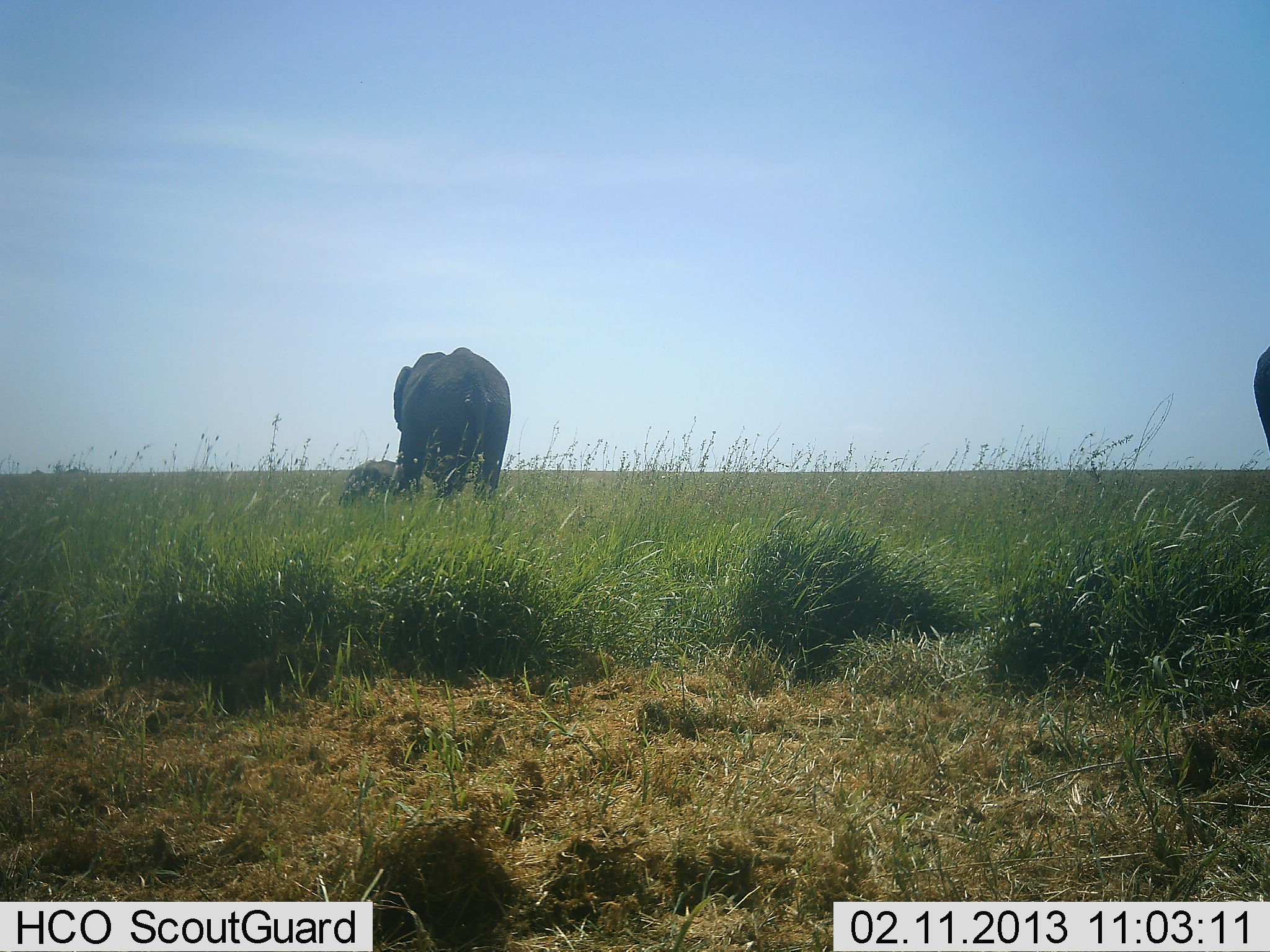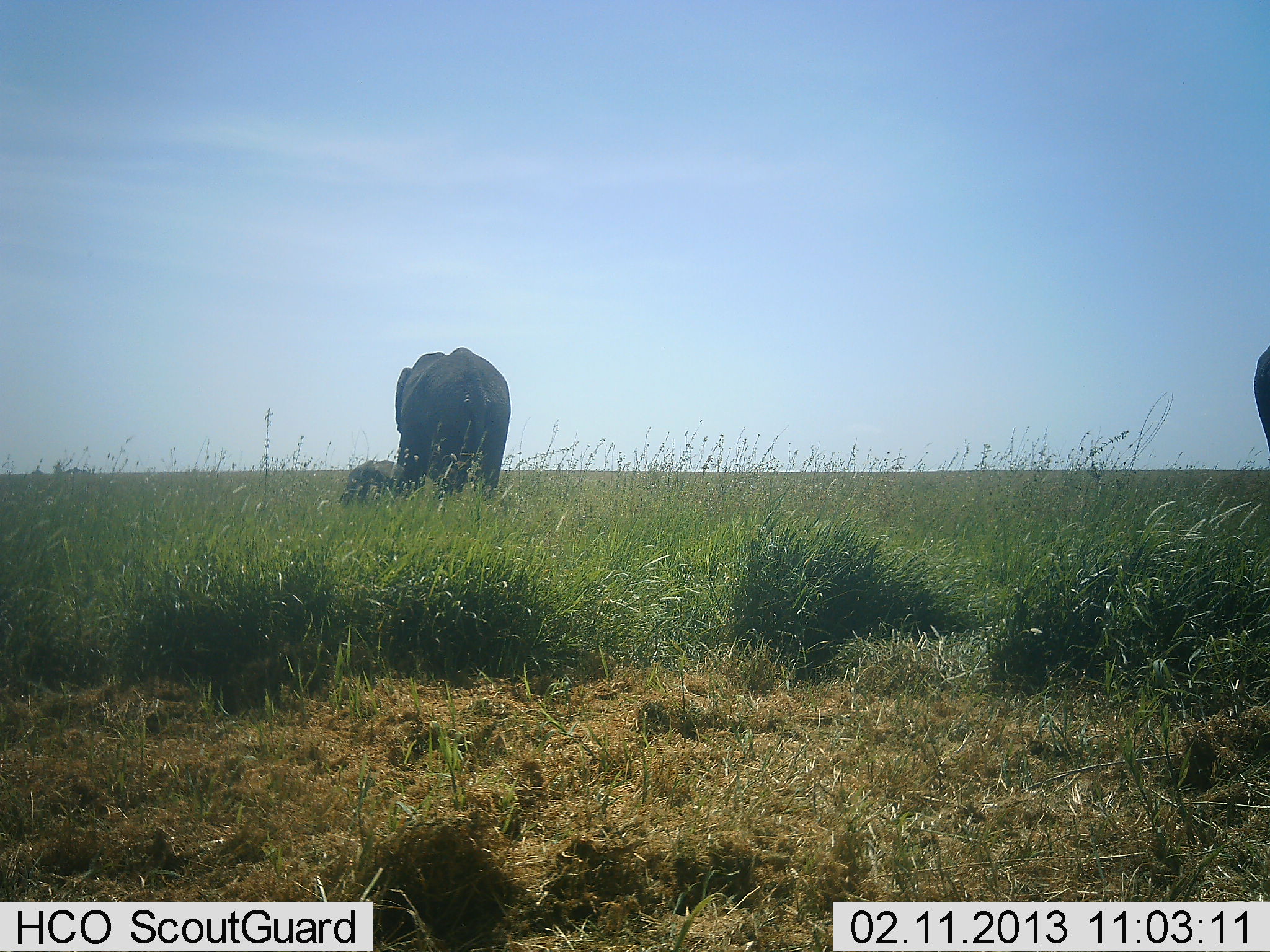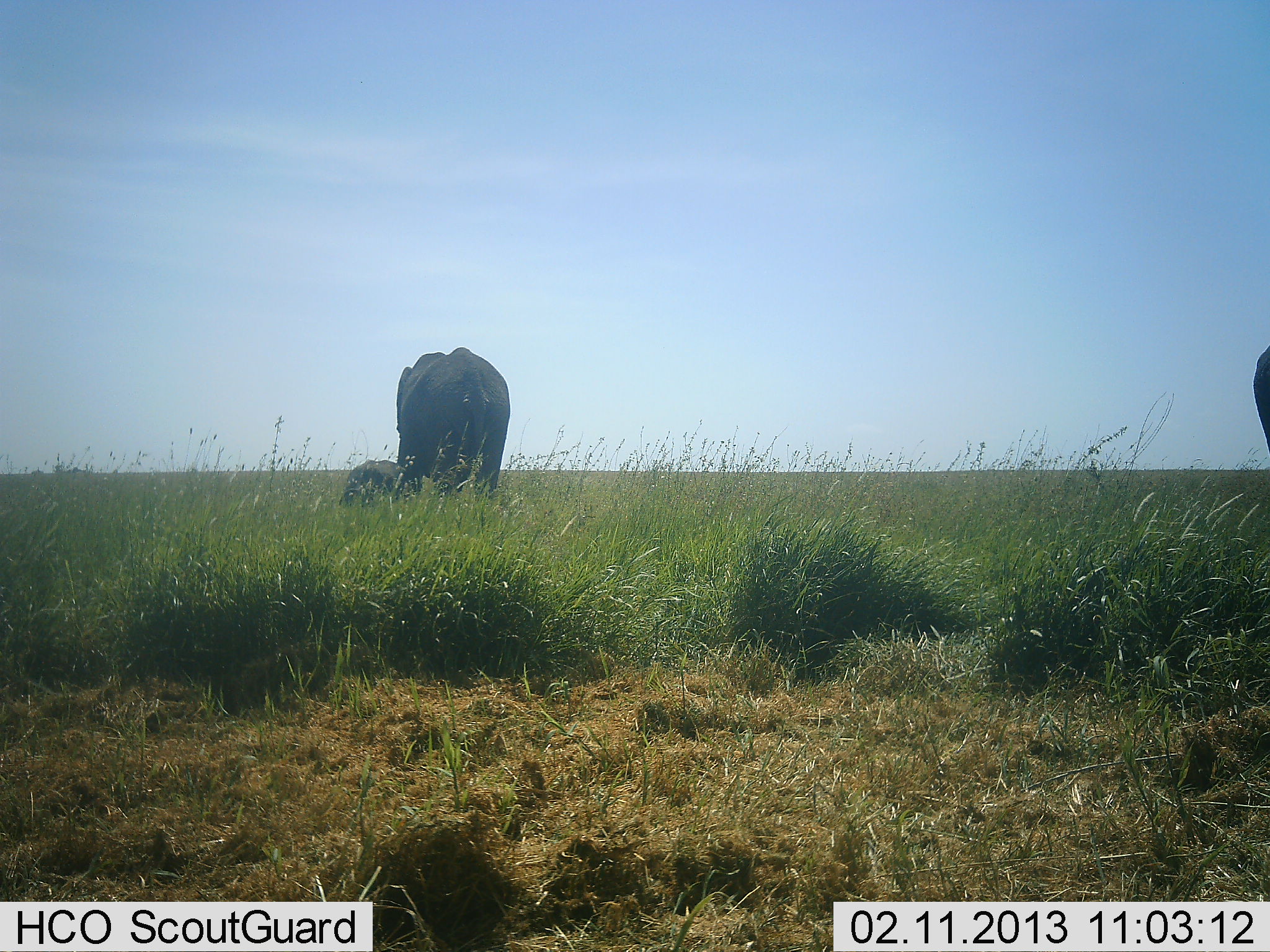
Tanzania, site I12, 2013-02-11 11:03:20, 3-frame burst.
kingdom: Animalia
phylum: Chordata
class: Mammalia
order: Proboscidea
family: Elephantidae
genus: Loxodonta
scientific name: Loxodonta africana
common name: african bush elephant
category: elephant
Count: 3.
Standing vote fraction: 77%.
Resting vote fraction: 27%.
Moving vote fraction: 15%.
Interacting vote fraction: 0%.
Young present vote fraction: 58%.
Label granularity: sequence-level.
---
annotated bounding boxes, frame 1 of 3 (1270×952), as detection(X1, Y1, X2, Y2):
animal: detection(392, 347, 511, 499); detection(338, 460, 396, 510); detection(1253, 345, 1270, 451)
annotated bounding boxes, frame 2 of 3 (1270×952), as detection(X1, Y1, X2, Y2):
animal: detection(394, 347, 511, 498); detection(339, 459, 401, 503); detection(1252, 343, 1269, 449)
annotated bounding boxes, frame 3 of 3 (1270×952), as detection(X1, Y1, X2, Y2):
animal: detection(396, 347, 510, 498); detection(340, 460, 399, 509); detection(1252, 343, 1270, 450)